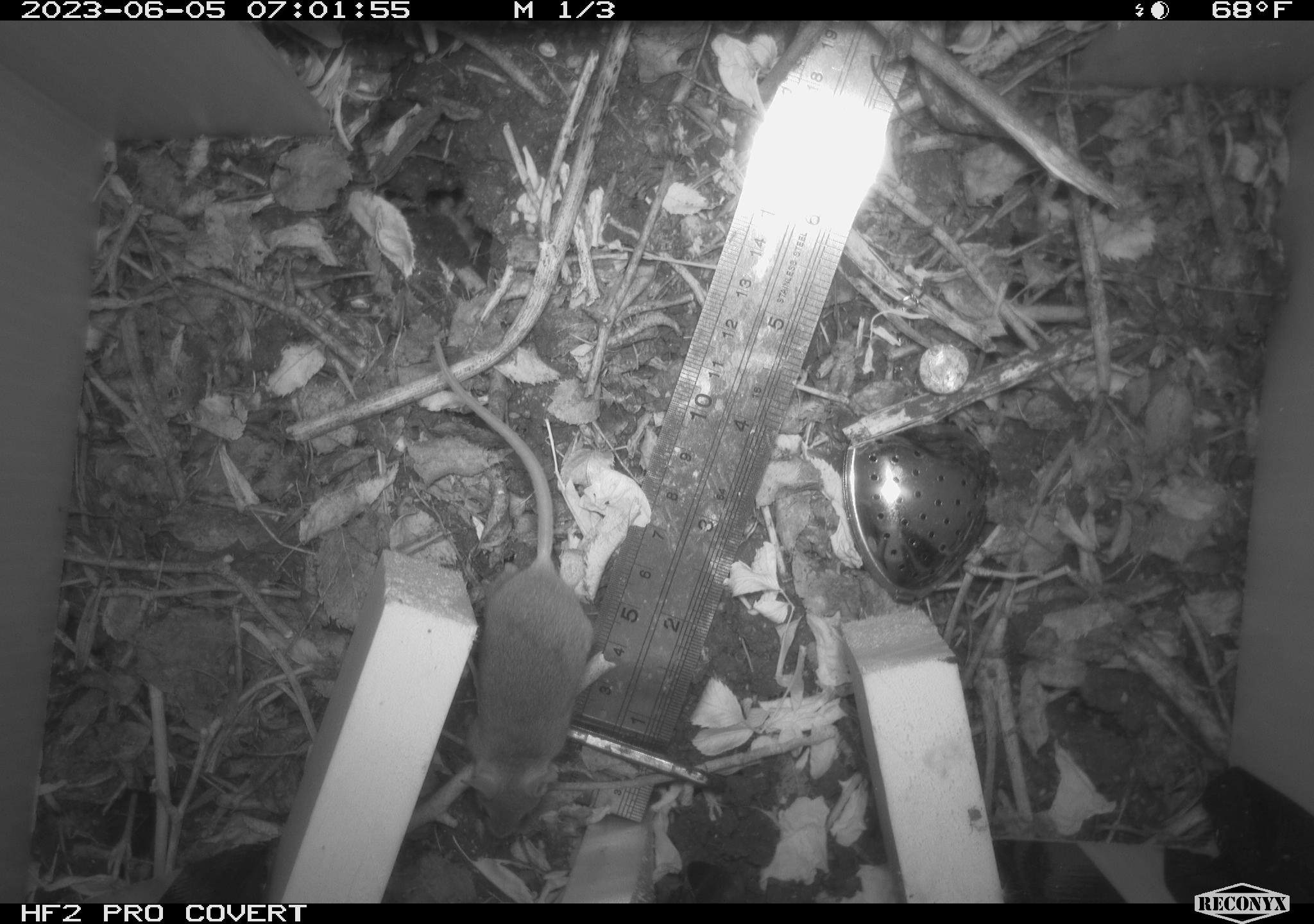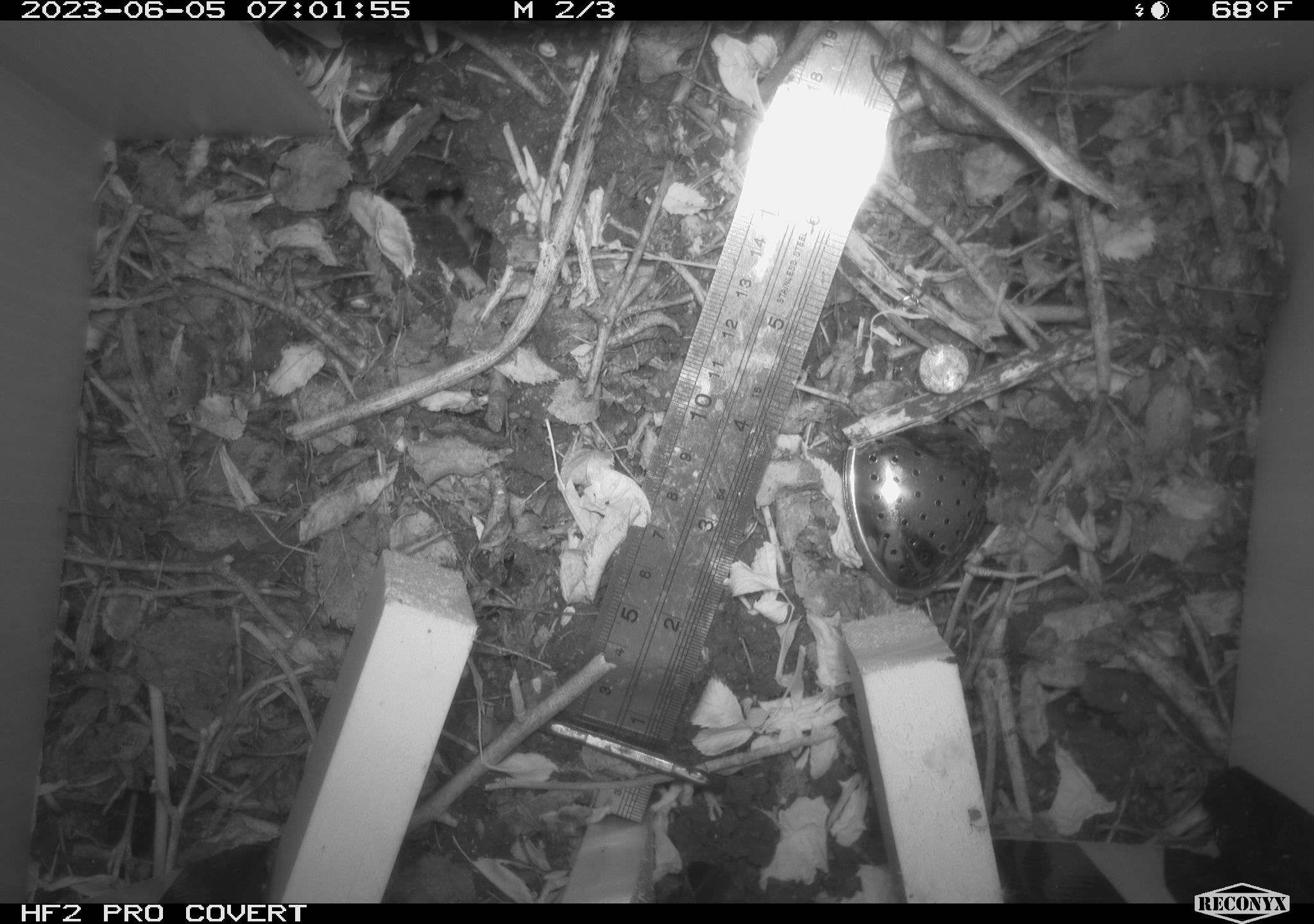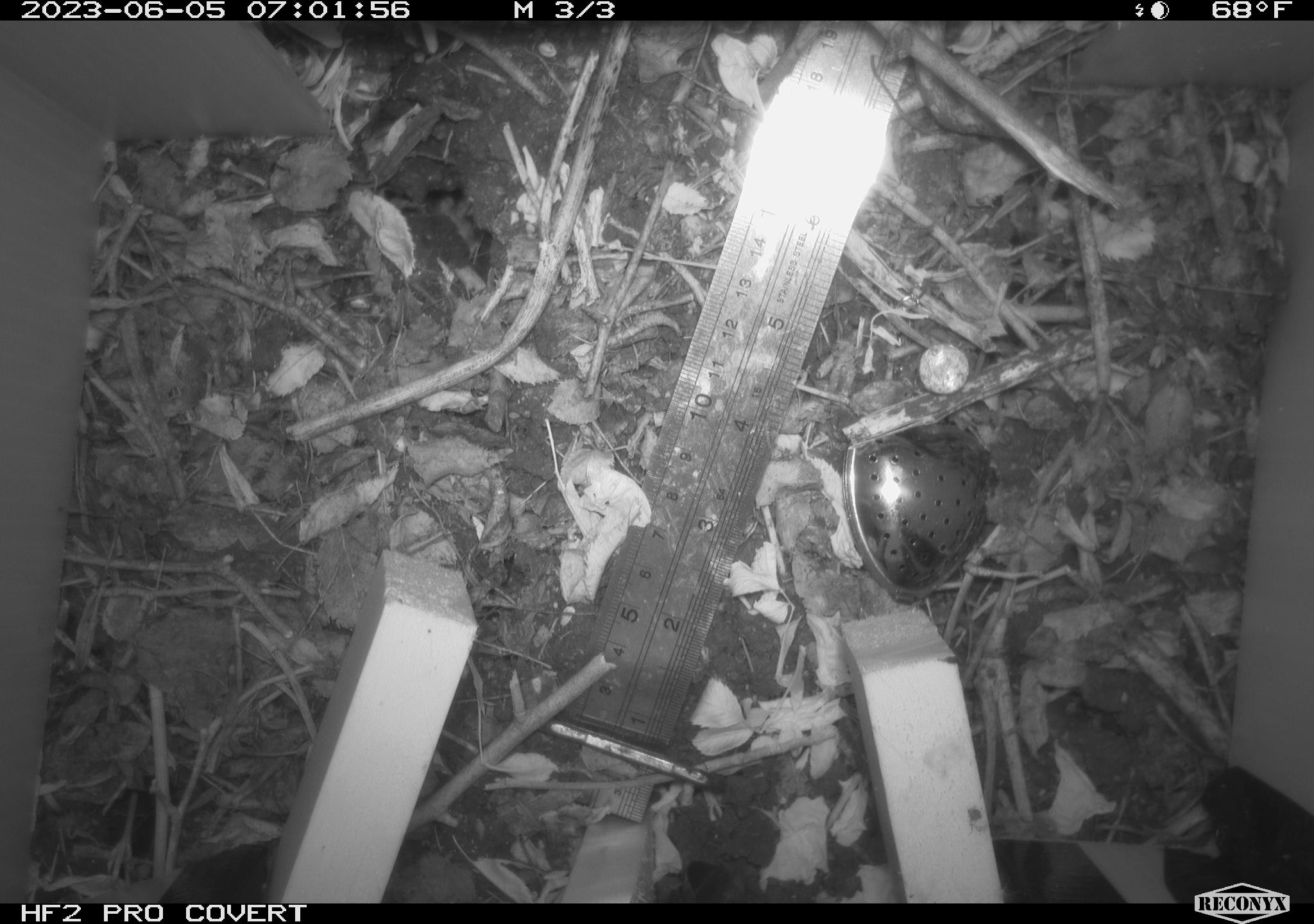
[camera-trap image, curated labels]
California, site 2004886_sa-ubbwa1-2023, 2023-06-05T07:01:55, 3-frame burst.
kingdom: Animalia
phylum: Chordata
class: Mammalia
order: Rodentia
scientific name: Rodentia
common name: rodent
Rodent (Rodentia).